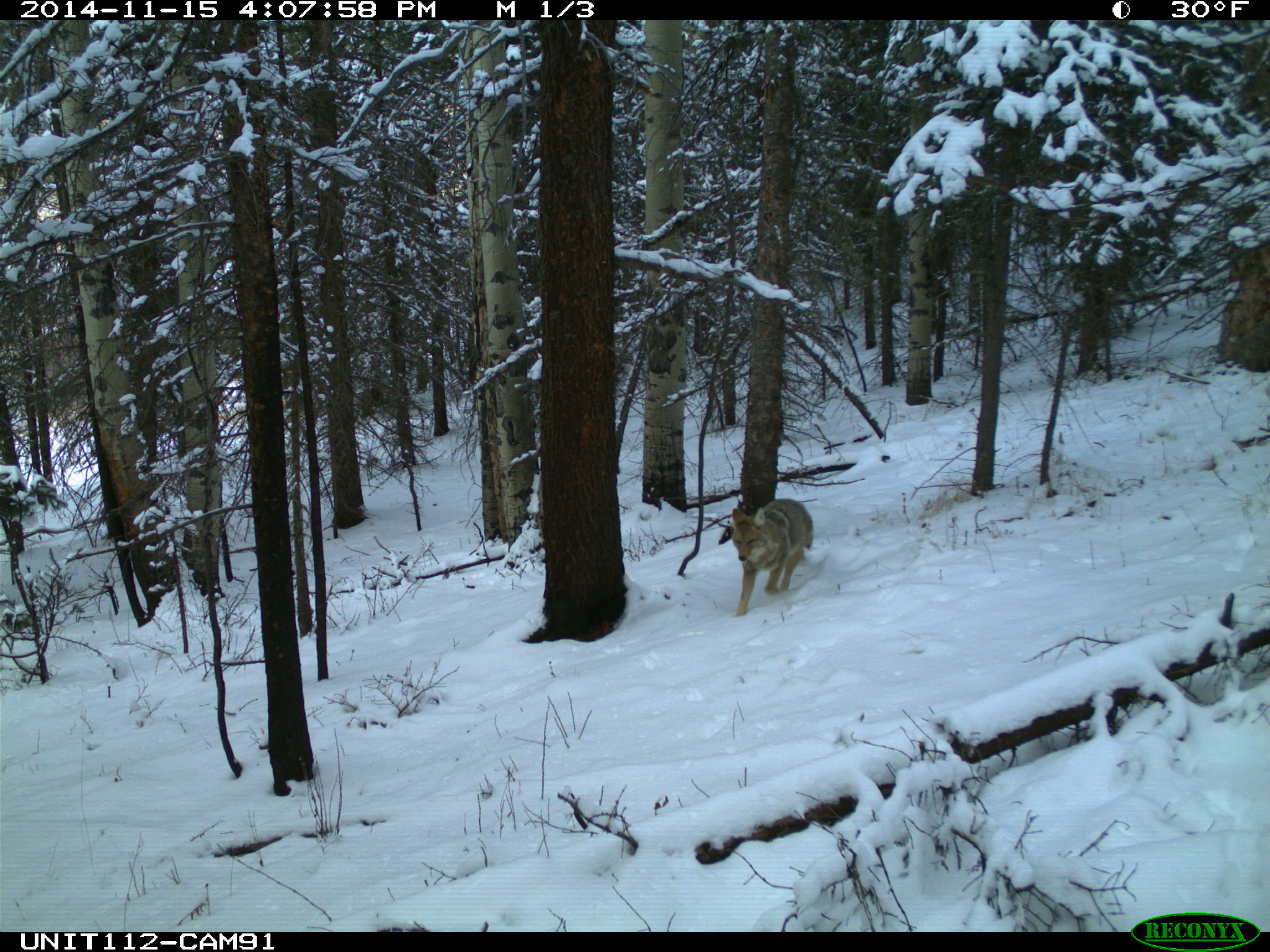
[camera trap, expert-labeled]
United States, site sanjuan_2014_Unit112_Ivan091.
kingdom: Animalia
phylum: Chordata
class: Mammalia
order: Carnivora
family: Canidae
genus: Canis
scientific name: Canis latrans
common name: coyote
Canis latrans (coyote).